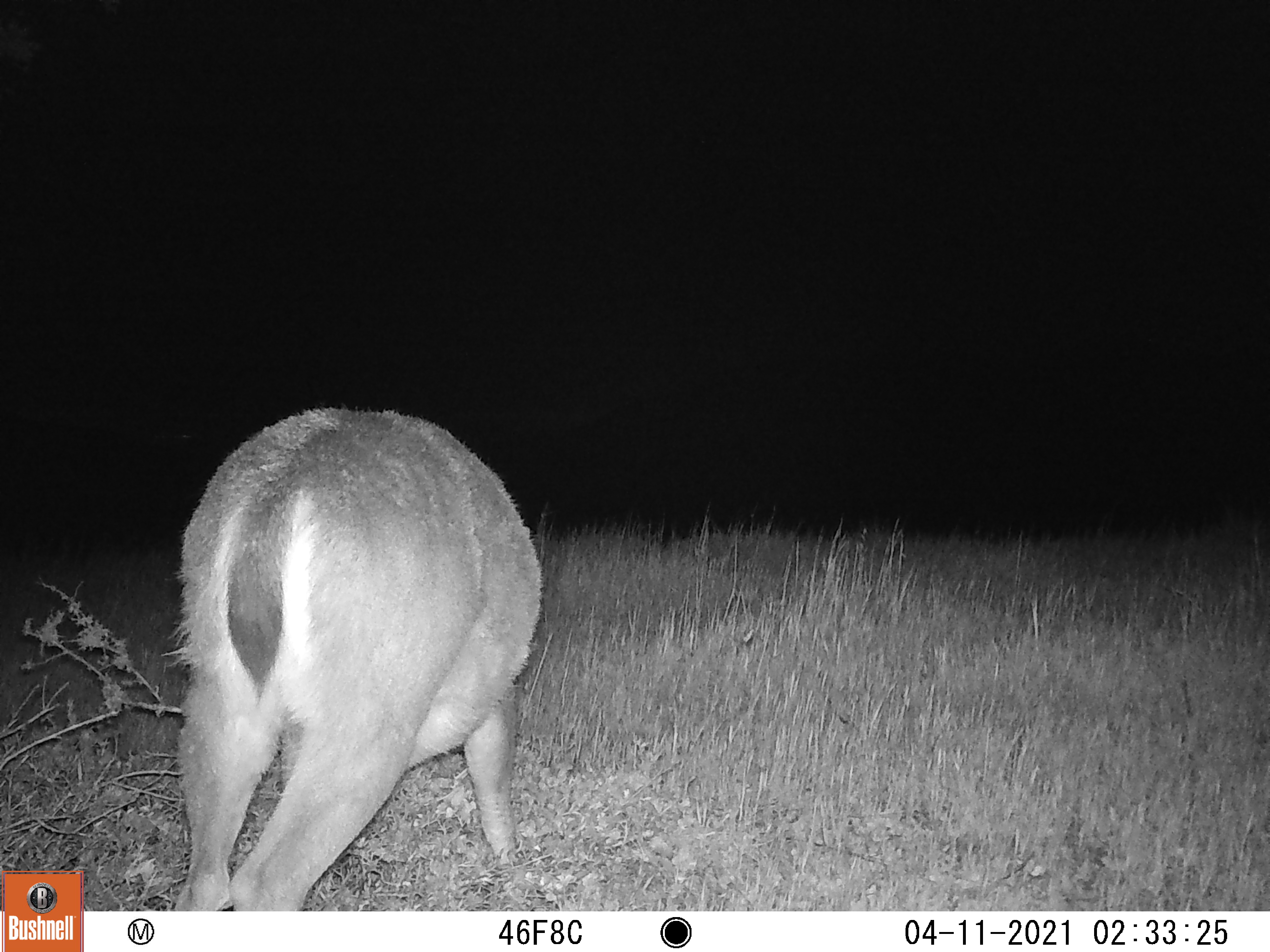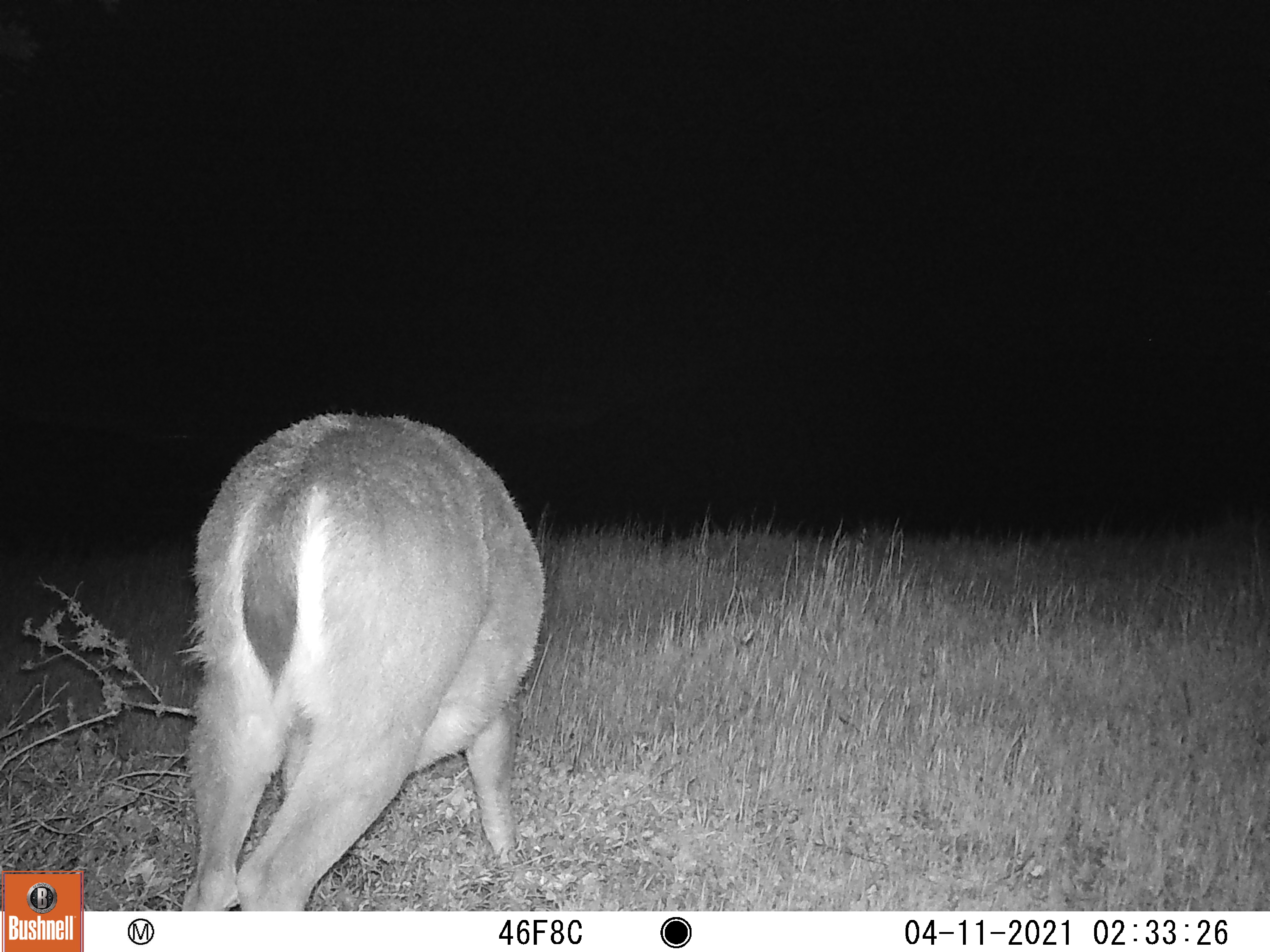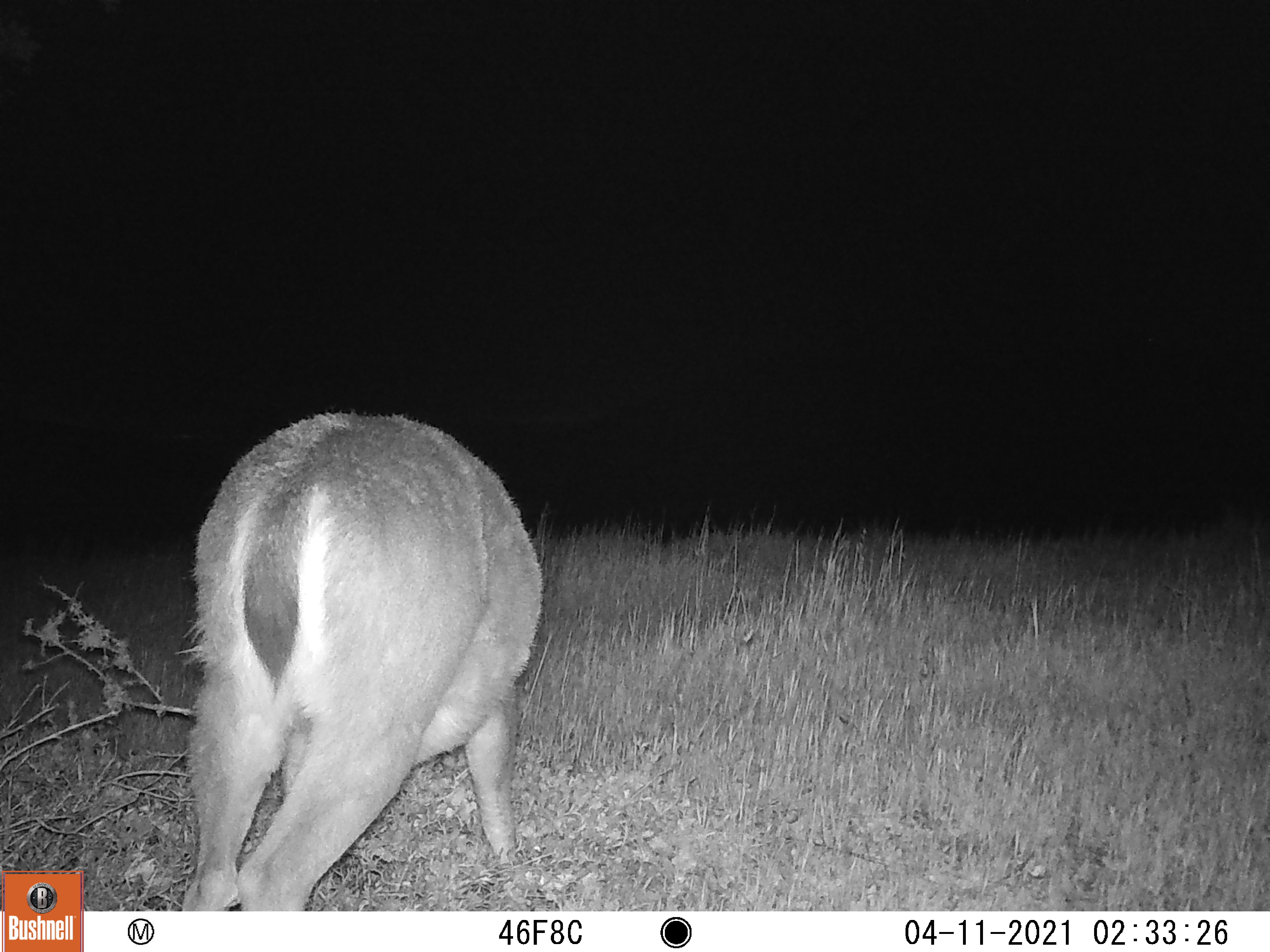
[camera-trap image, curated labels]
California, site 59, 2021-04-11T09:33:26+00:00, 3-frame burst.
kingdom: Animalia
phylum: Chordata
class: Mammalia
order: Artiodactyla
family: Cervidae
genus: Odocoileus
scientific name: Odocoileus hemionus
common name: mule deer